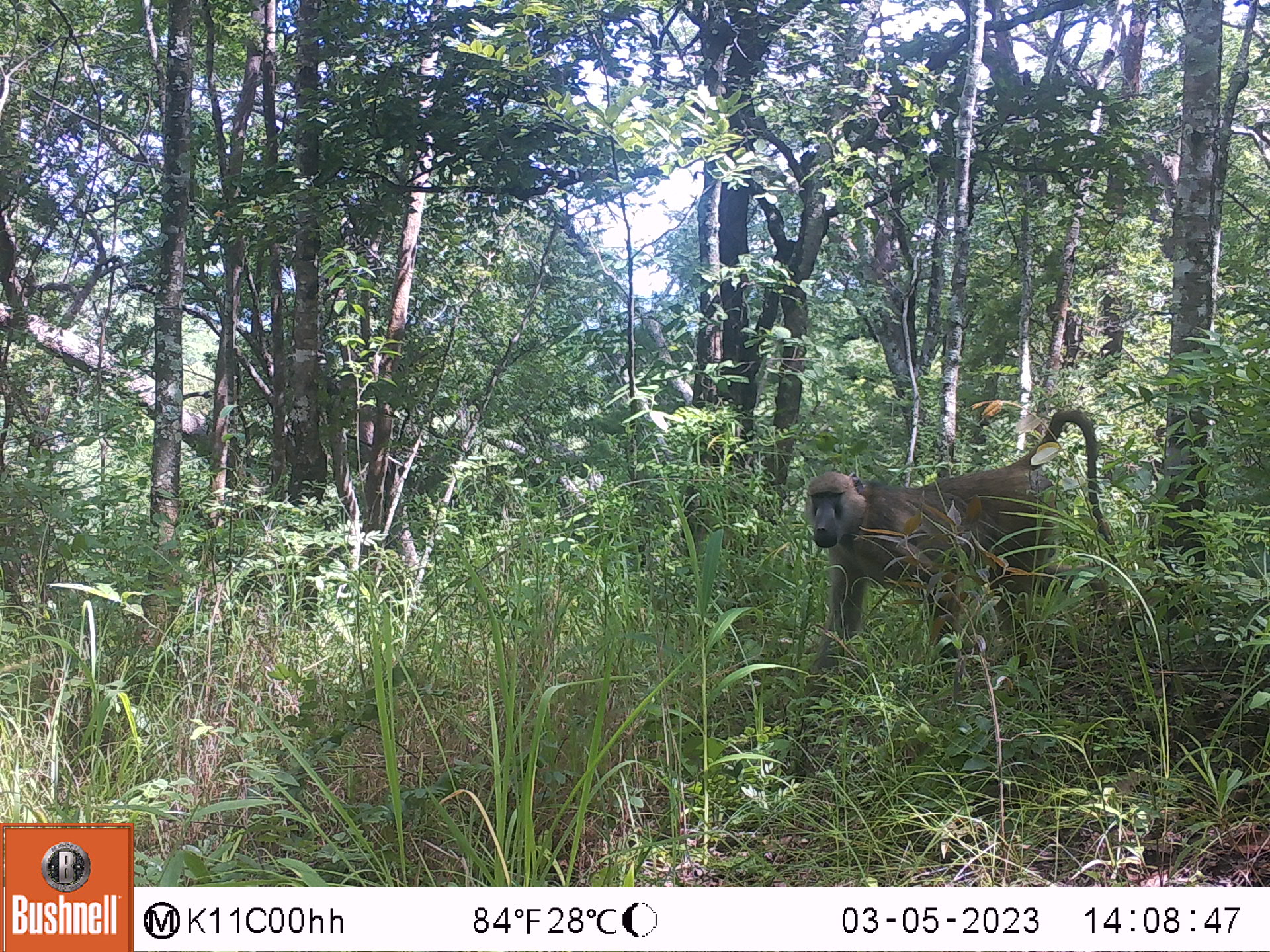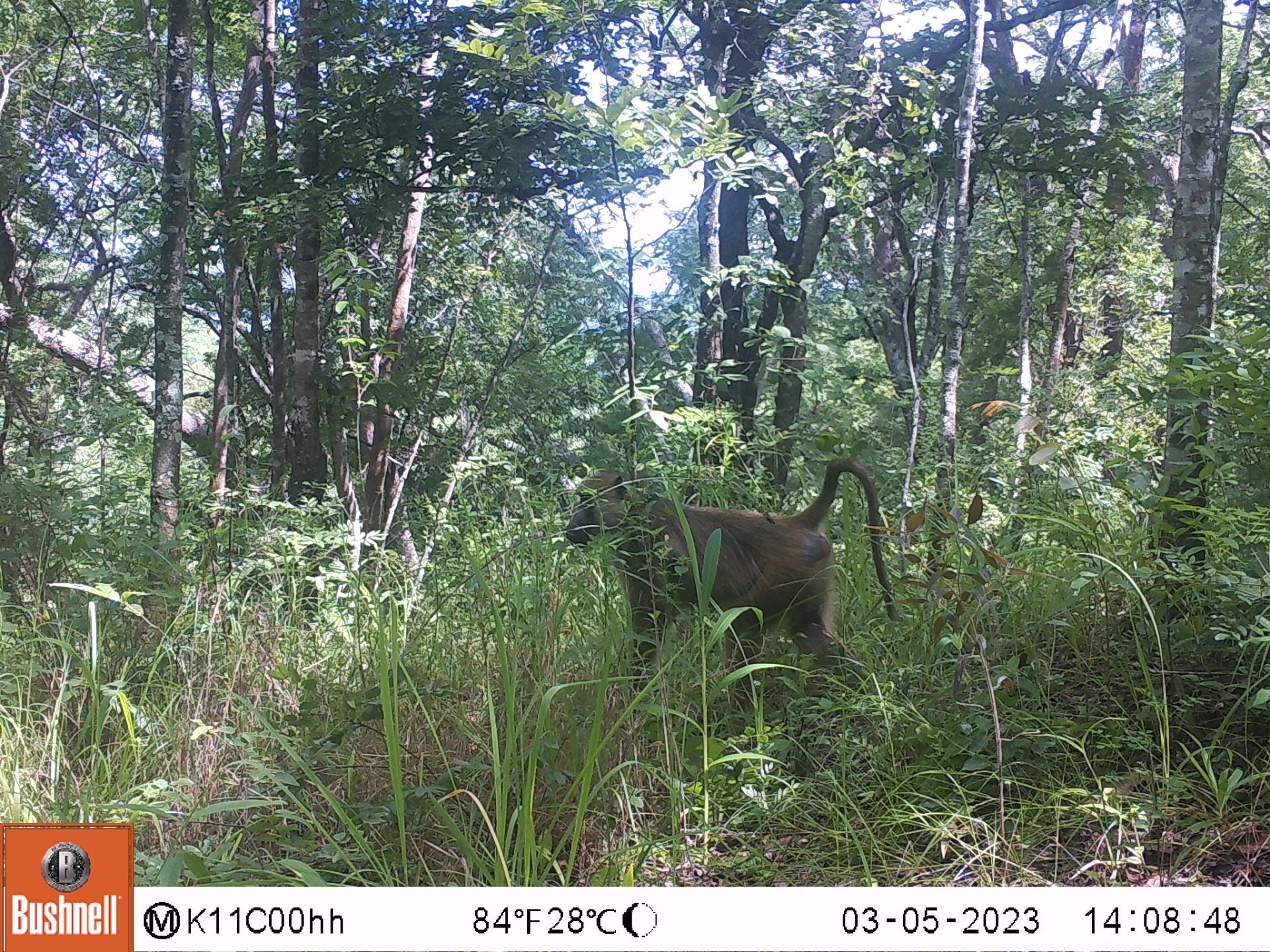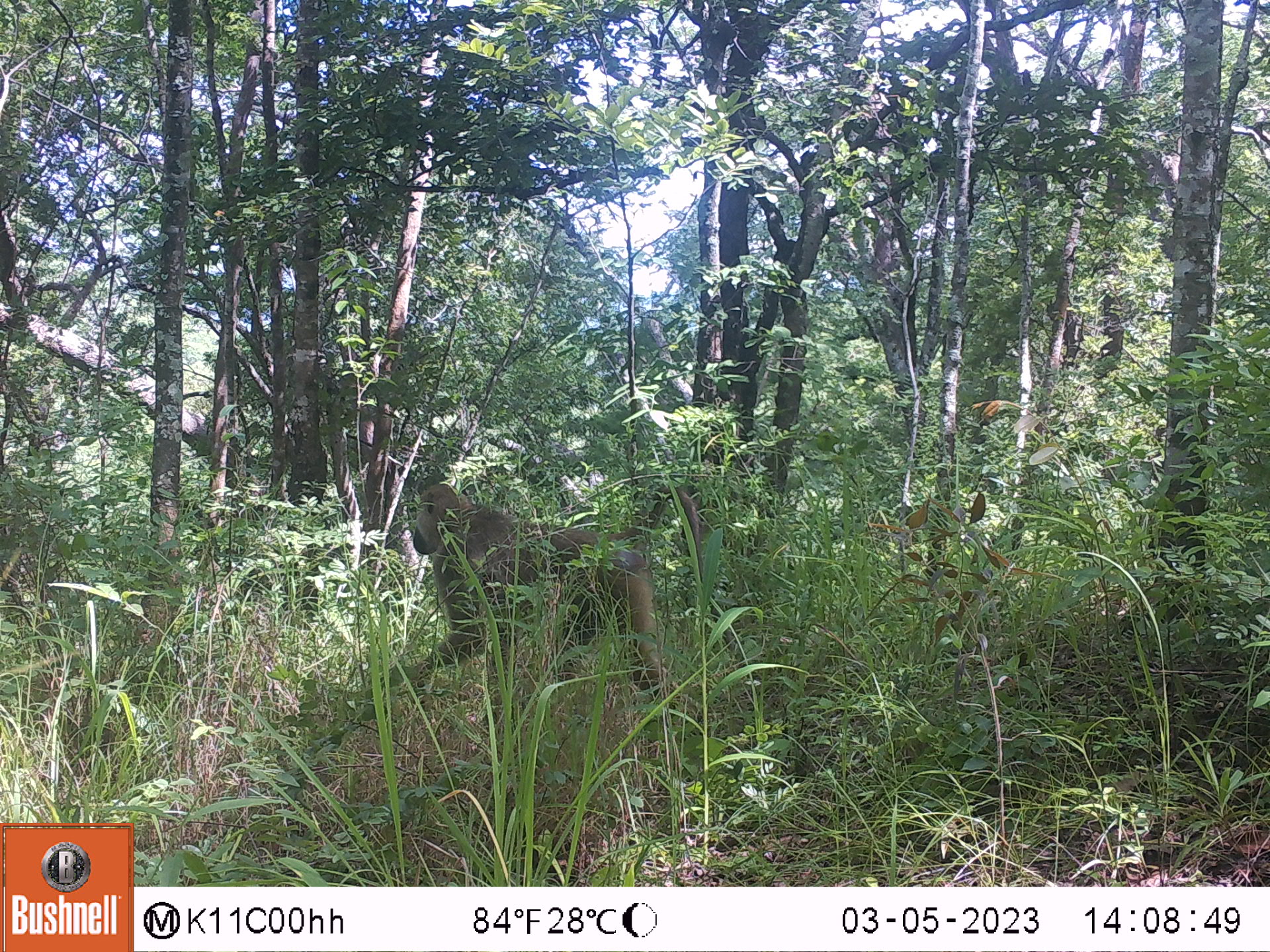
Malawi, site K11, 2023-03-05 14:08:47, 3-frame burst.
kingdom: Animalia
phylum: Chordata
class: Mammalia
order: Primates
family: Cercopithecidae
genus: Papio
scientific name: Papio cynocephalus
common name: yellow baboon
Yellow baboon (Papio cynocephalus), count 1.